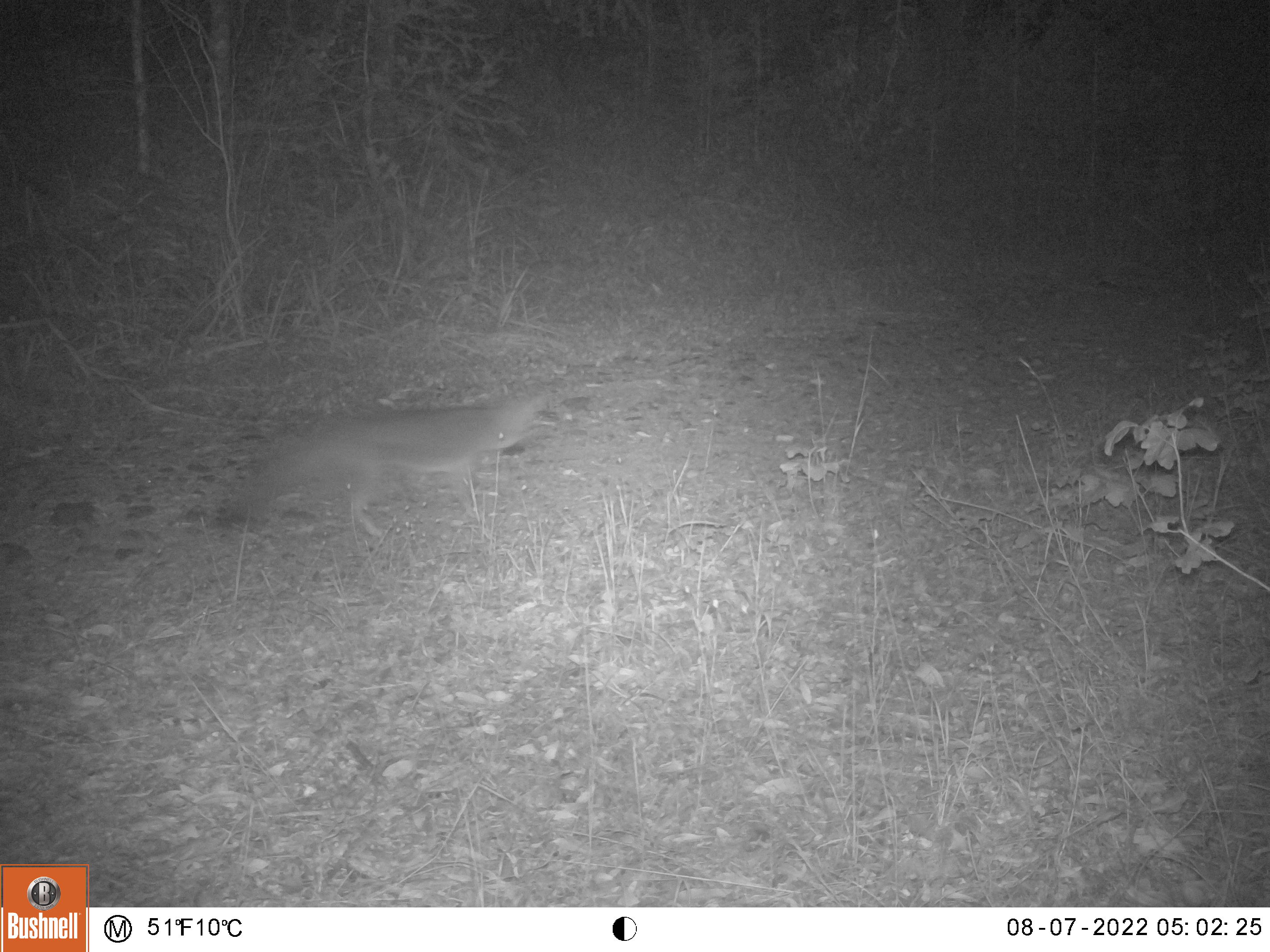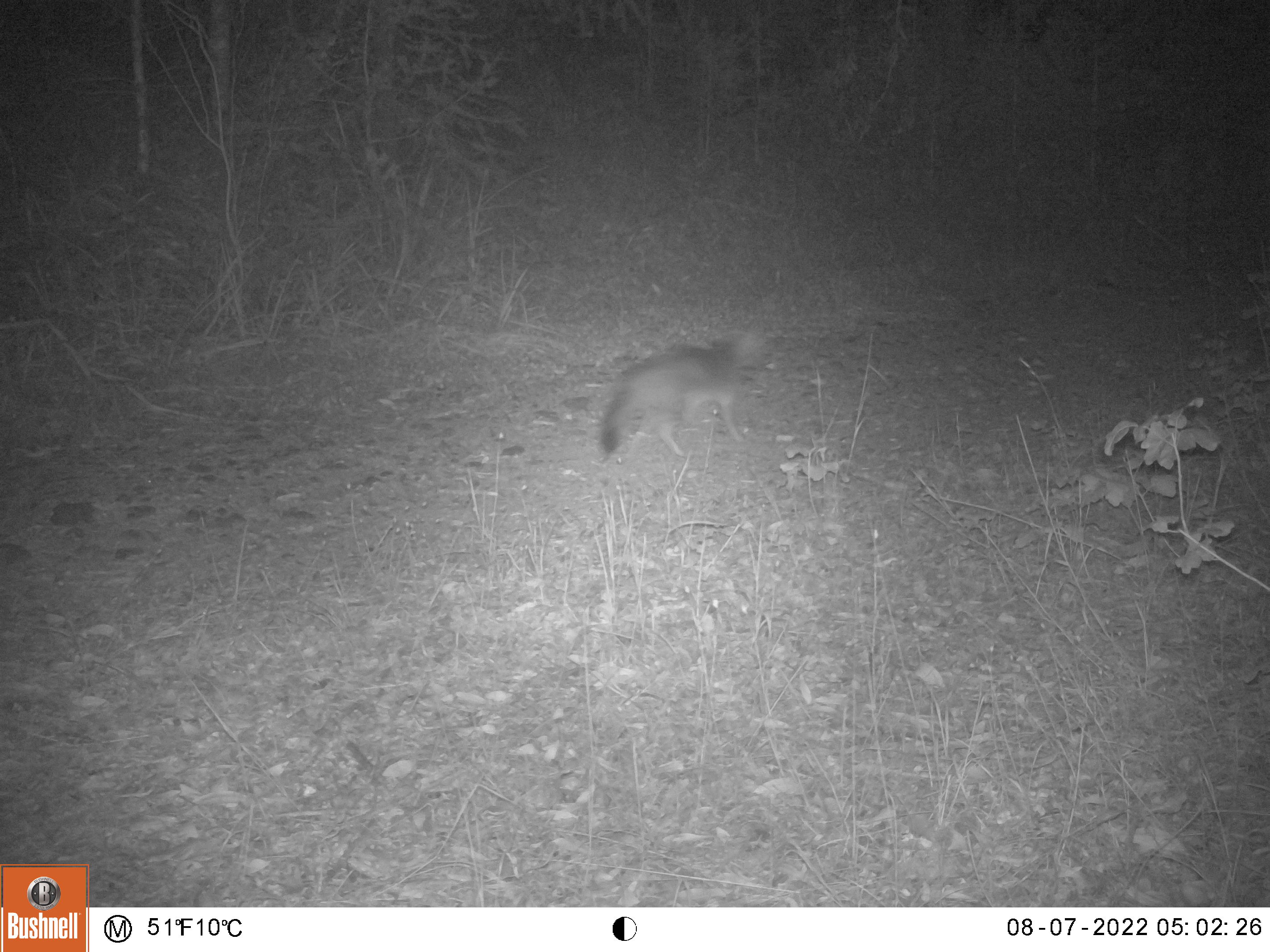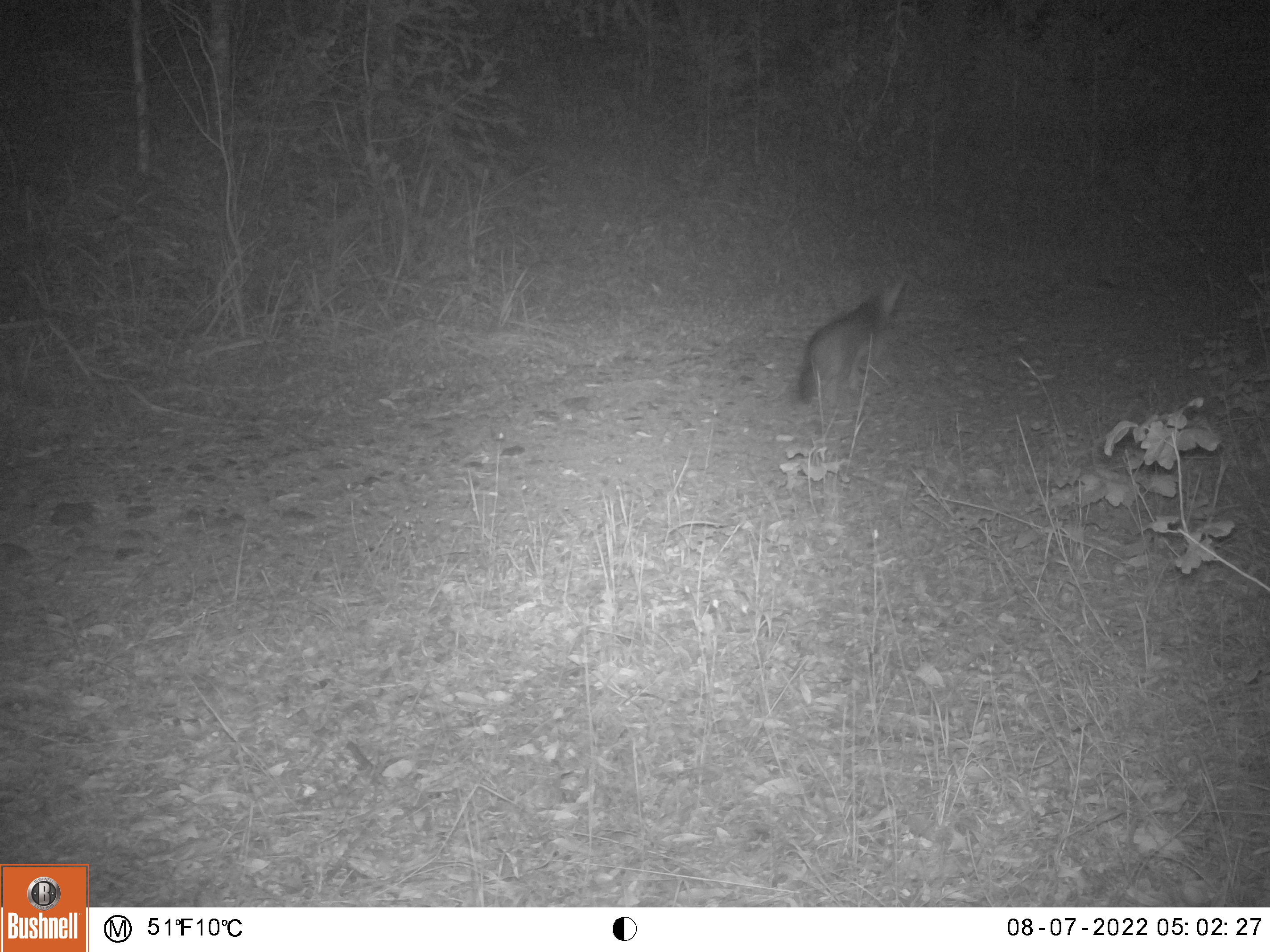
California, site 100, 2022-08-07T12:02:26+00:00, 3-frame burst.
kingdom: Animalia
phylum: Chordata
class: Mammalia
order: Carnivora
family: Canidae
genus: Urocyon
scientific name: Urocyon cinereoargenteus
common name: gray fox